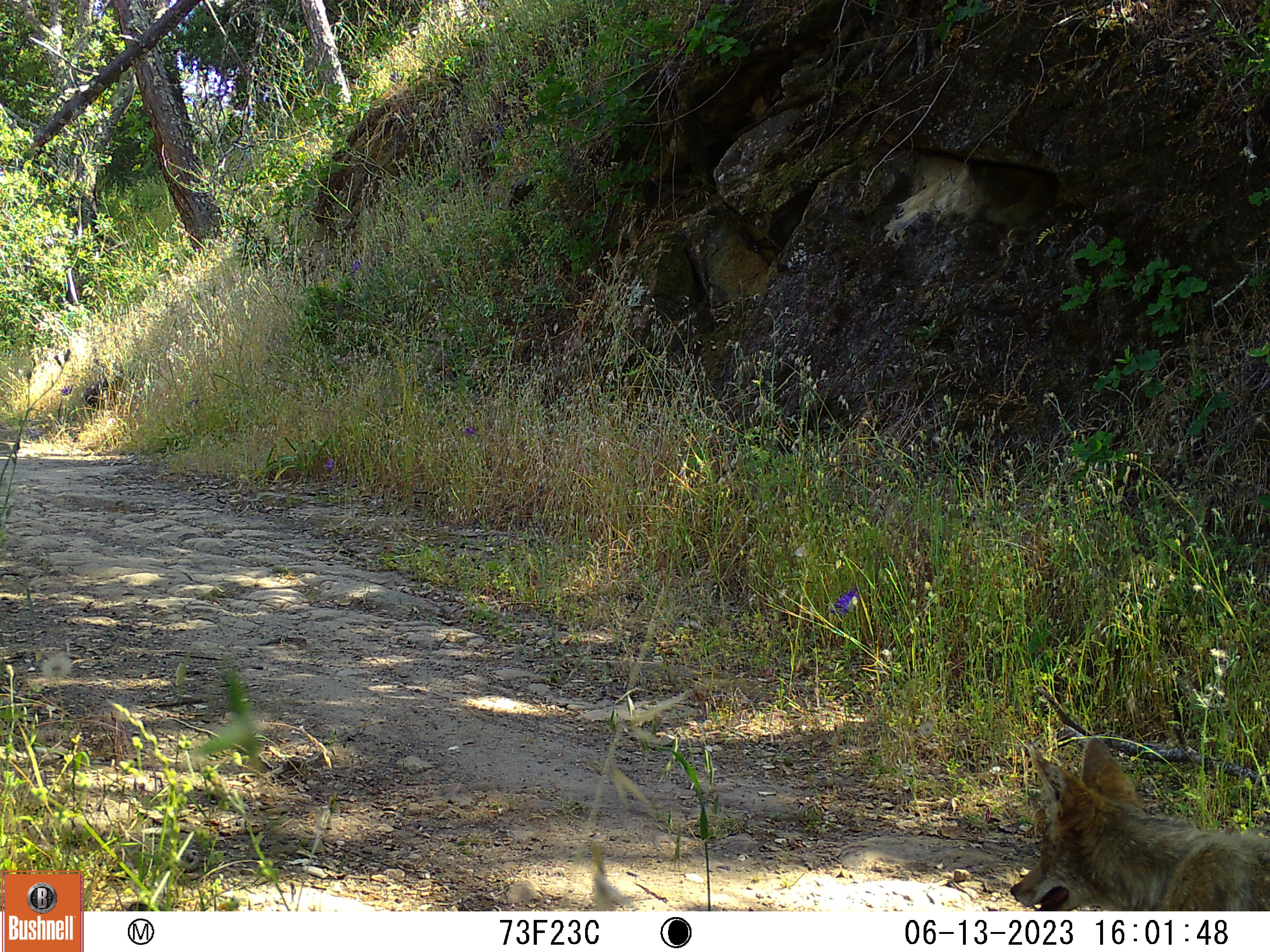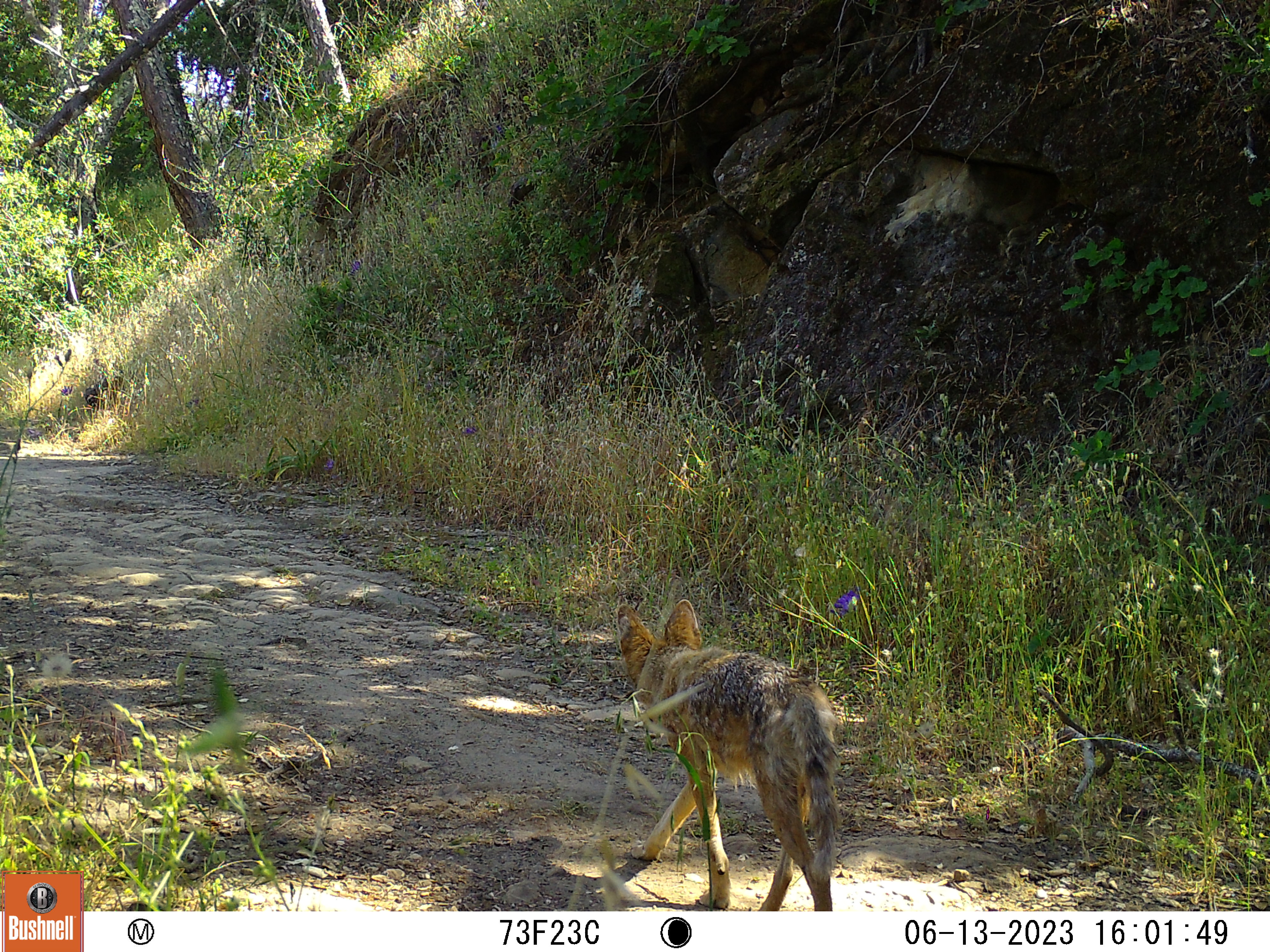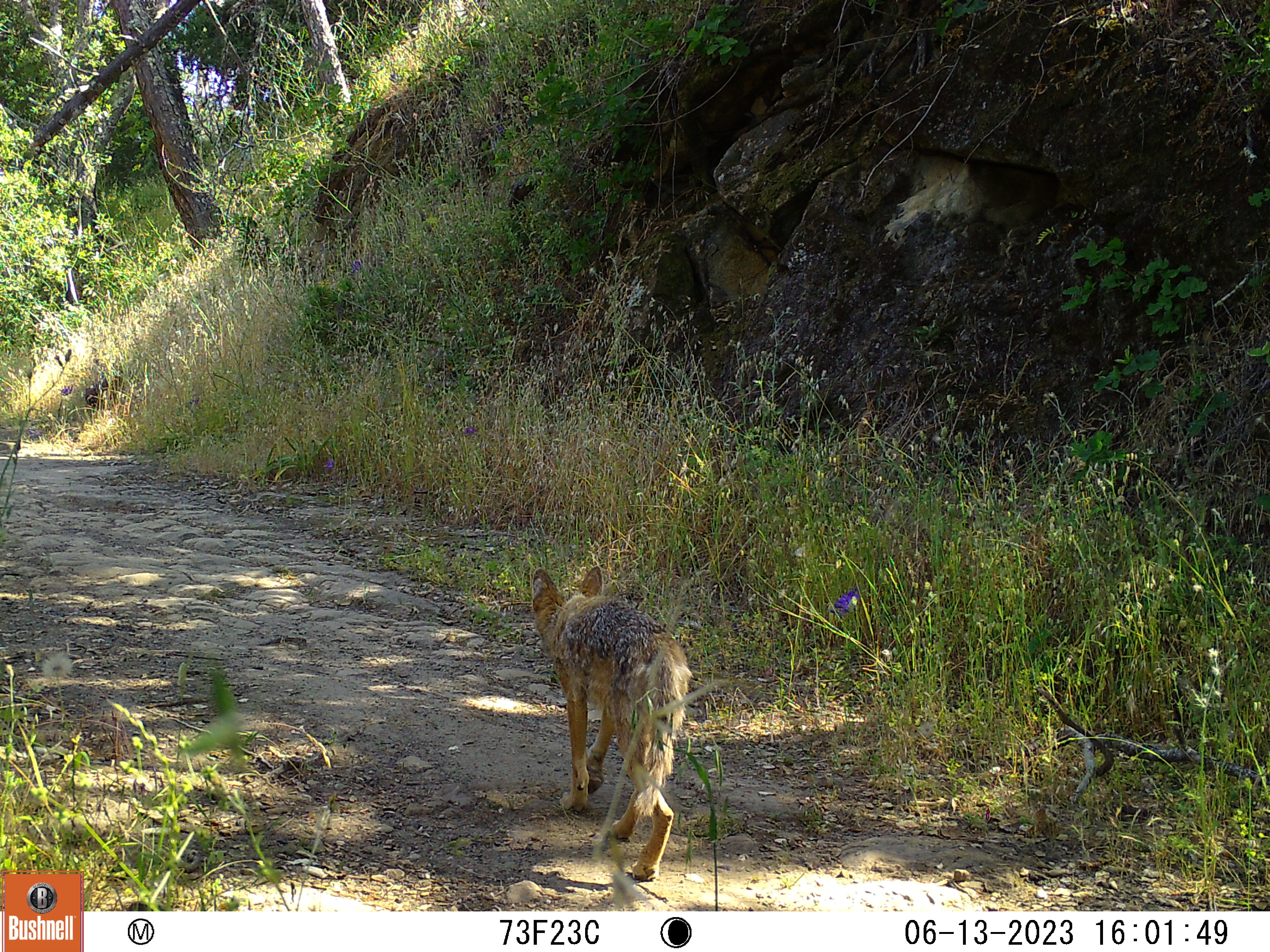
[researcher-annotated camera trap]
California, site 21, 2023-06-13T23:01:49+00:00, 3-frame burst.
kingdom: Animalia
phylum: Chordata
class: Mammalia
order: Carnivora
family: Canidae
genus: Canis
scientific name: Canis latrans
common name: coyote